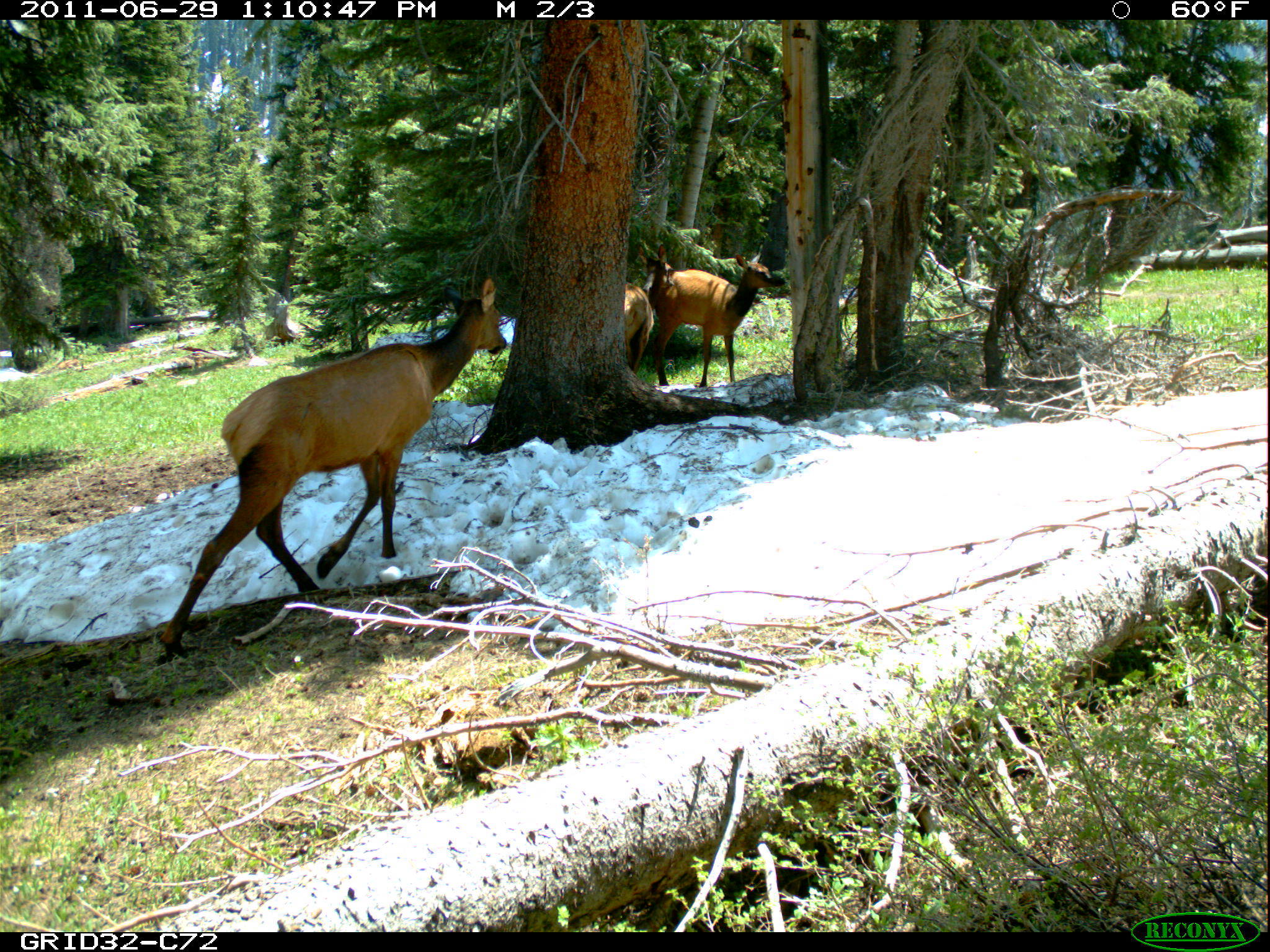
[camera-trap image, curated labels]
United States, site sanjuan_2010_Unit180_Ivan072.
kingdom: Animalia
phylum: Chordata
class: Mammalia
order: Artiodactyla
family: Cervidae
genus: Cervus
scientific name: Cervus elaphus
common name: red deer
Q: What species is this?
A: Cervus elaphus (red deer).